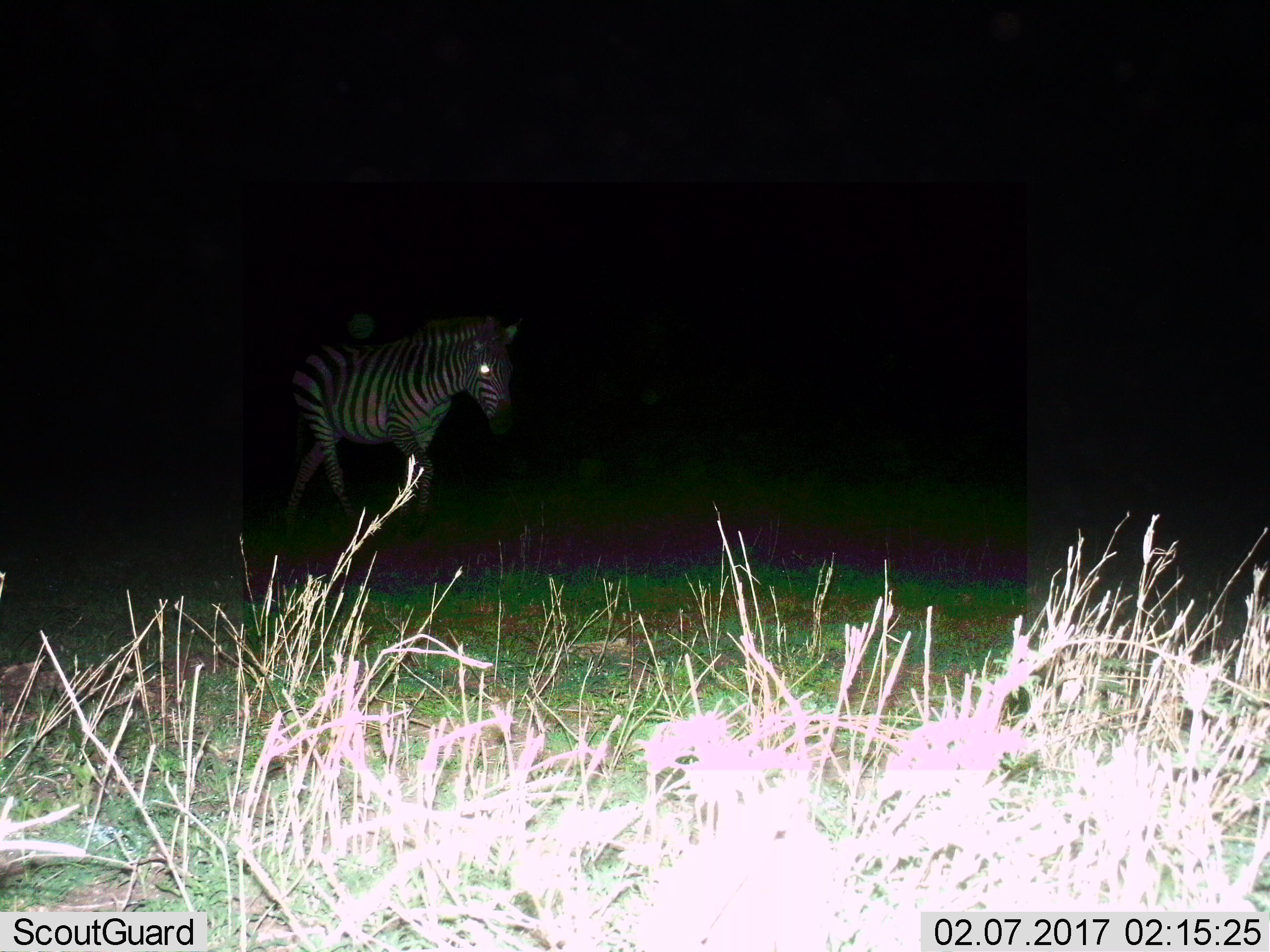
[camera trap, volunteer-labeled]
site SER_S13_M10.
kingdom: Animalia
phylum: Chordata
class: Mammalia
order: Perissodactyla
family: Equidae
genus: Equus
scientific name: Equus quagga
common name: plains zebra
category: zebraplains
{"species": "zebraplains (plains zebra) (Equus quagga)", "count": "1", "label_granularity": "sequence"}